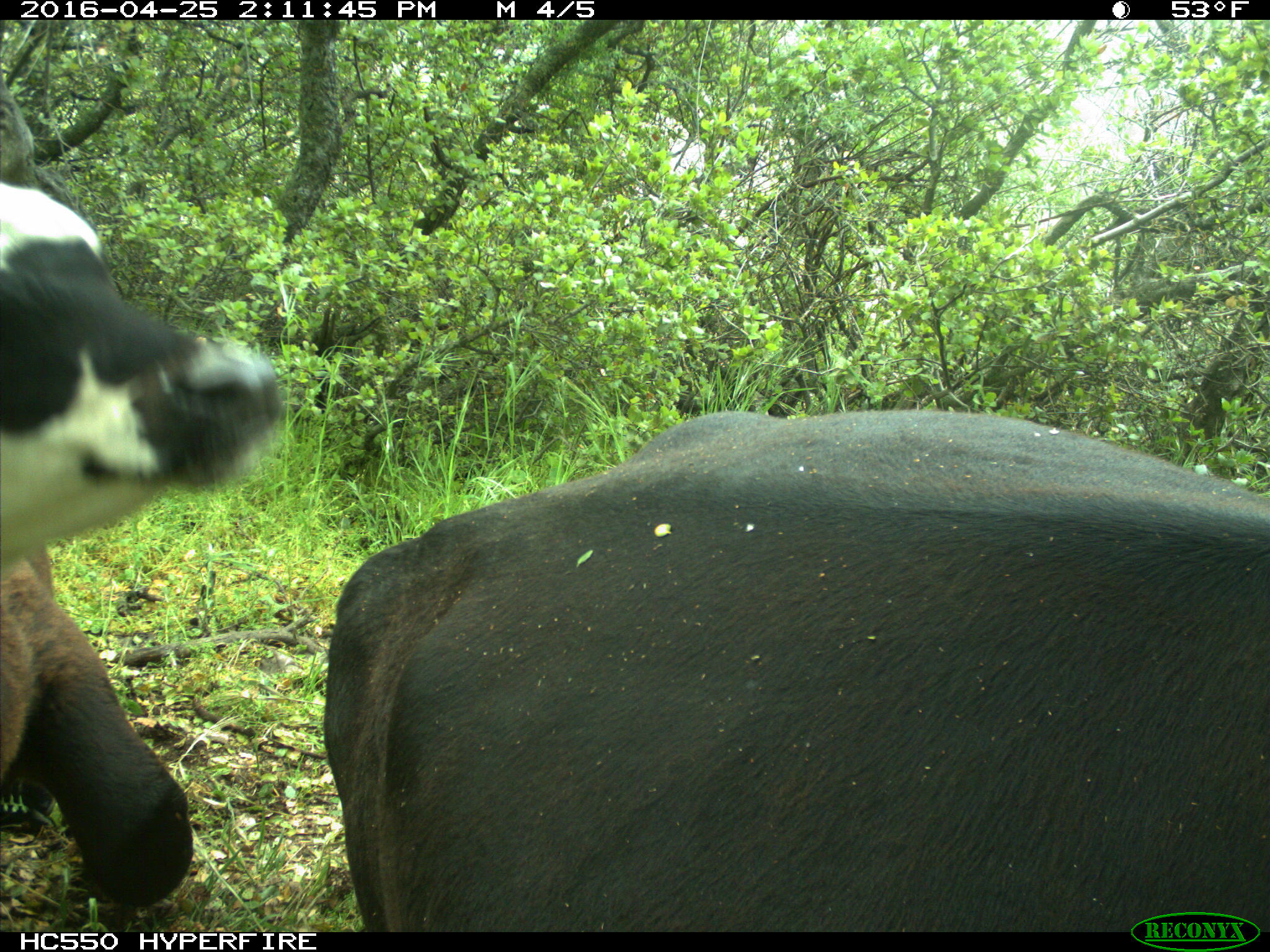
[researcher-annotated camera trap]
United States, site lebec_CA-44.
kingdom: Animalia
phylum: Chordata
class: Mammalia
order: Artiodactyla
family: Bovidae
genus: Bos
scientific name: Bos taurus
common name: domestic cow